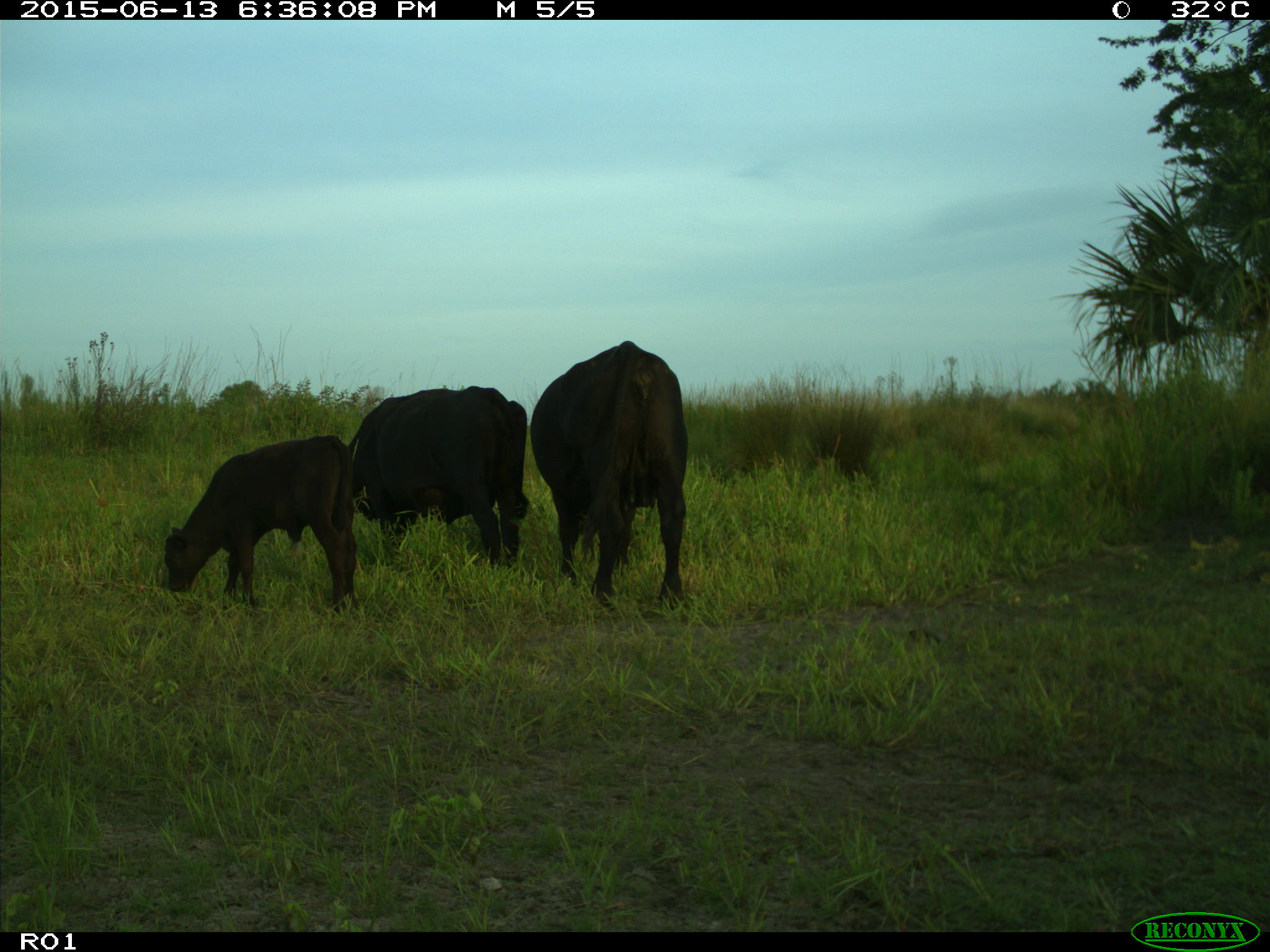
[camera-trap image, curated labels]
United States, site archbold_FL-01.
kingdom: Animalia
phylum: Chordata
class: Mammalia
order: Artiodactyla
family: Bovidae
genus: Bos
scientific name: Bos taurus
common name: domestic cow